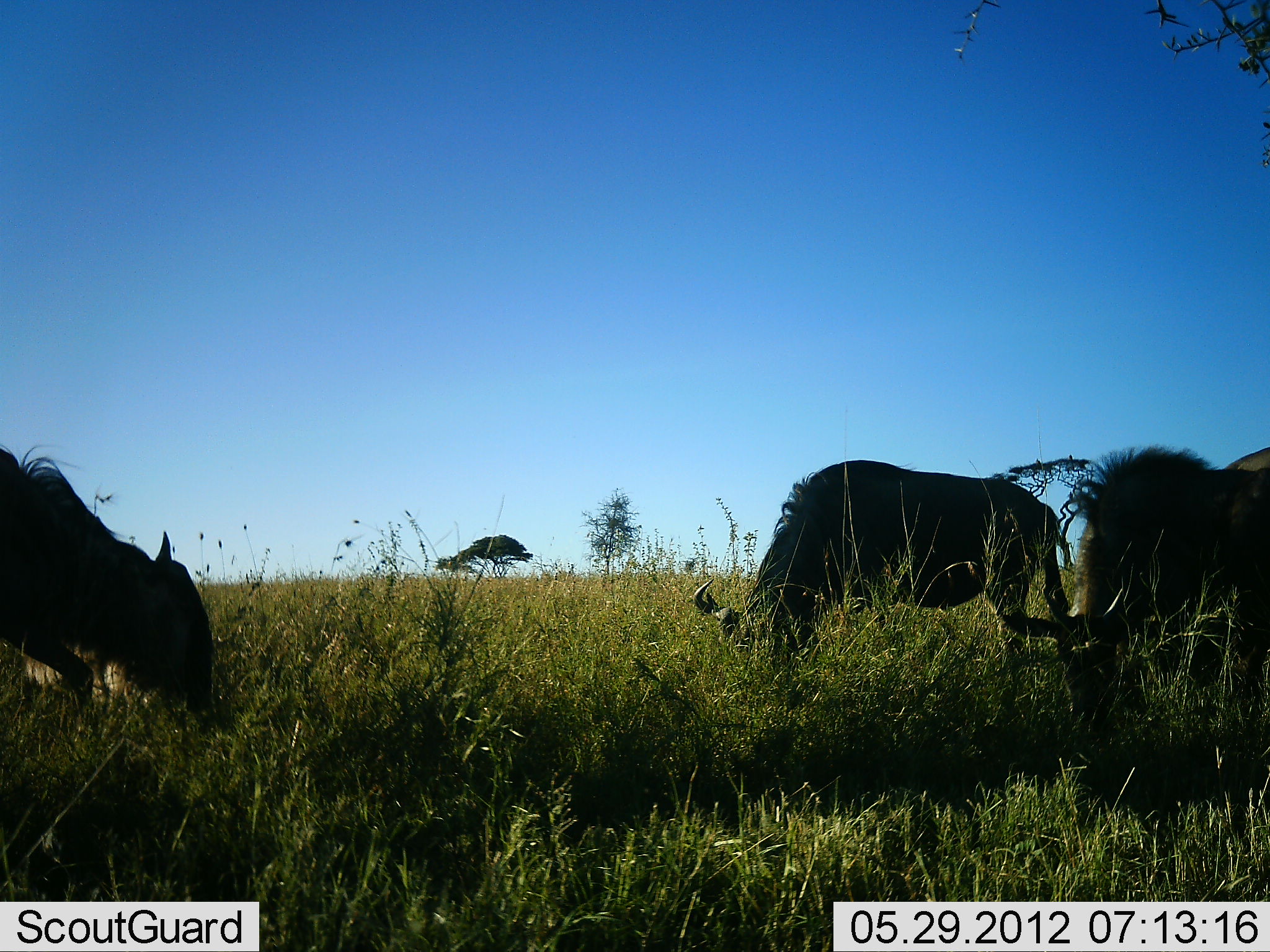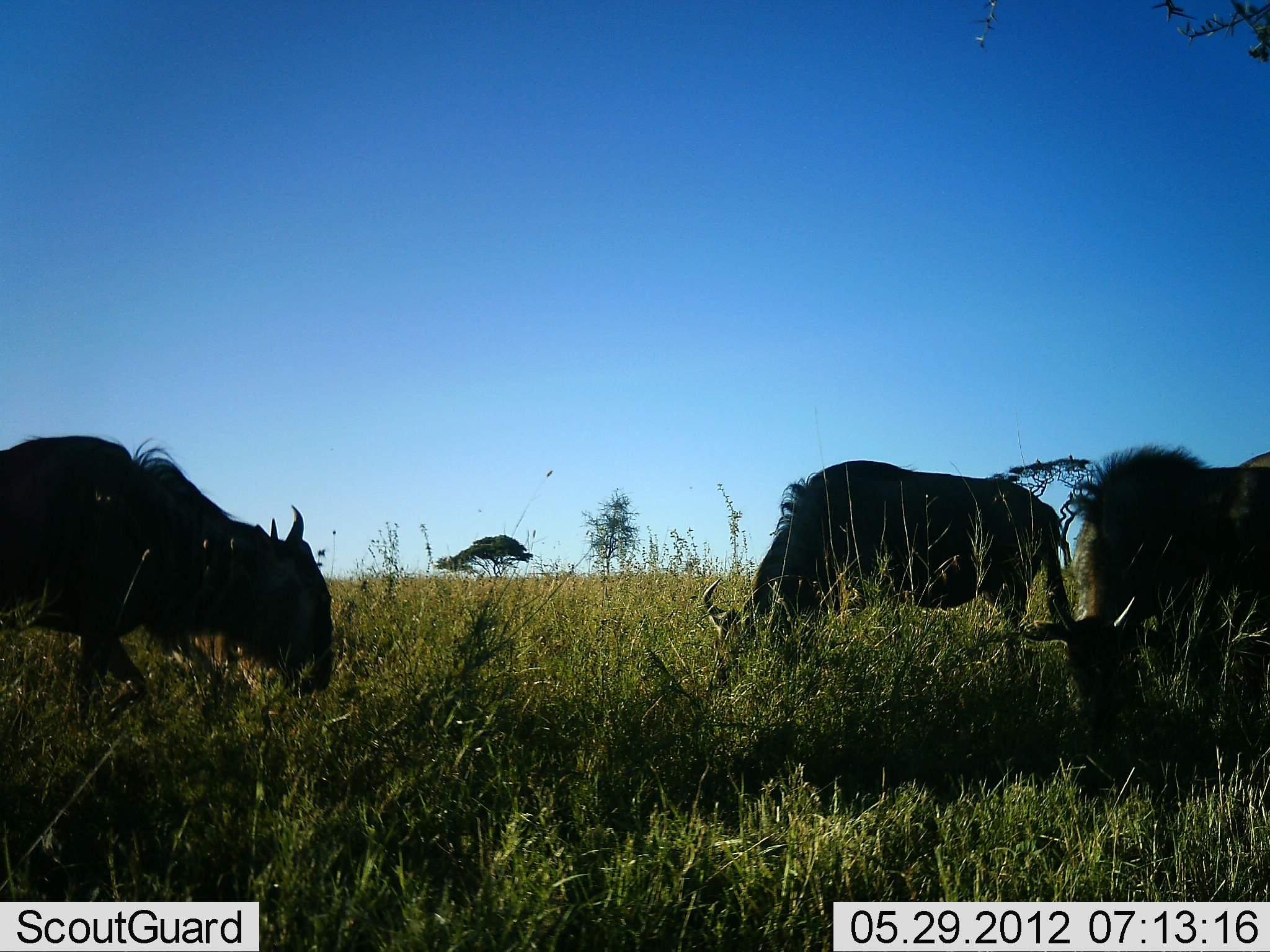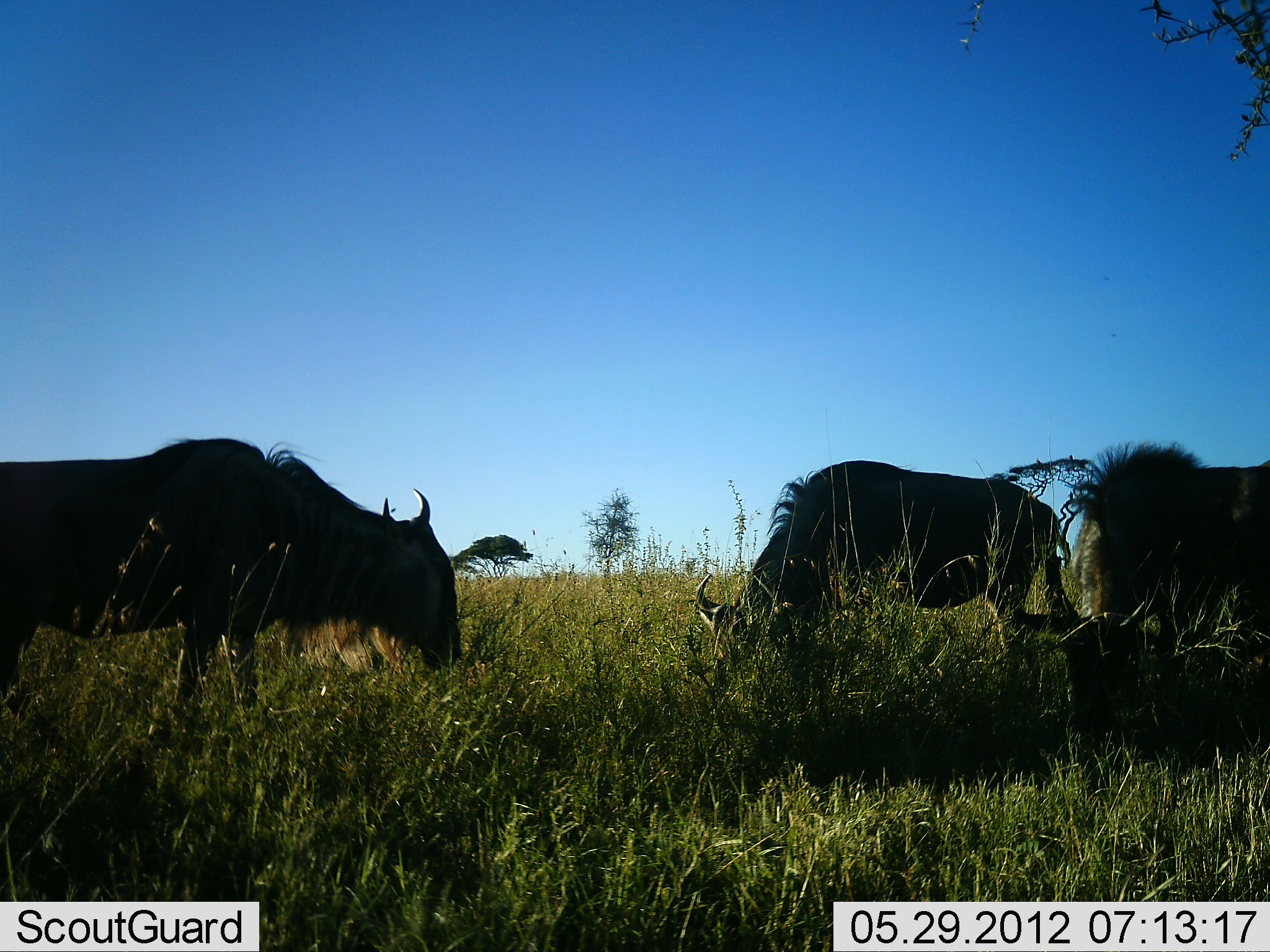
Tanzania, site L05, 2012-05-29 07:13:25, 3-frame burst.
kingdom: Animalia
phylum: Chordata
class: Mammalia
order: Artiodactyla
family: Bovidae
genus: Connochaetes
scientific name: Connochaetes taurinus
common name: blue wildebeest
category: wildebeest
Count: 3.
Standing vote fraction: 20%.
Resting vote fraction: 0%.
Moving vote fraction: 10%.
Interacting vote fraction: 0%.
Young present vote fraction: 0%.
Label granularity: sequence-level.